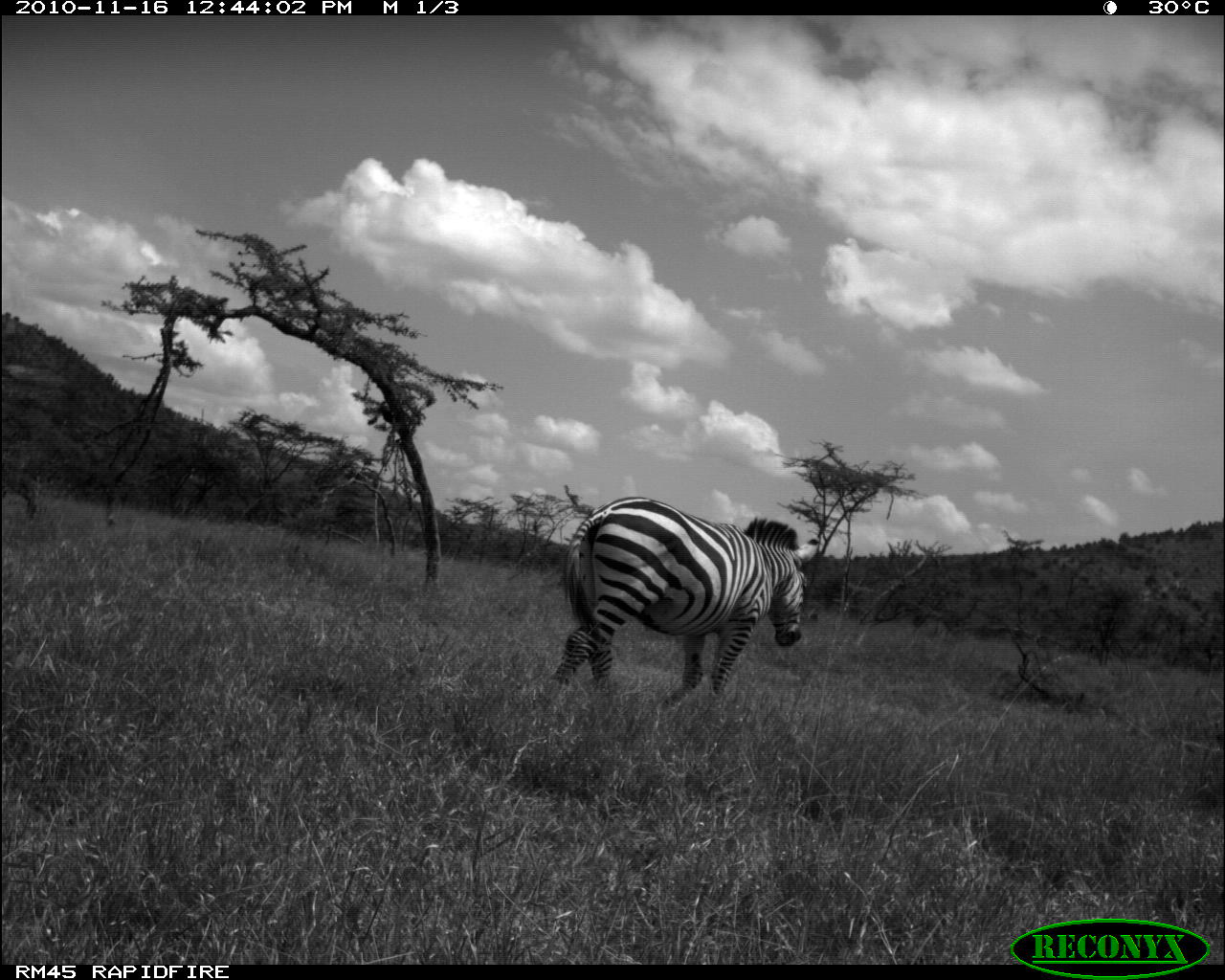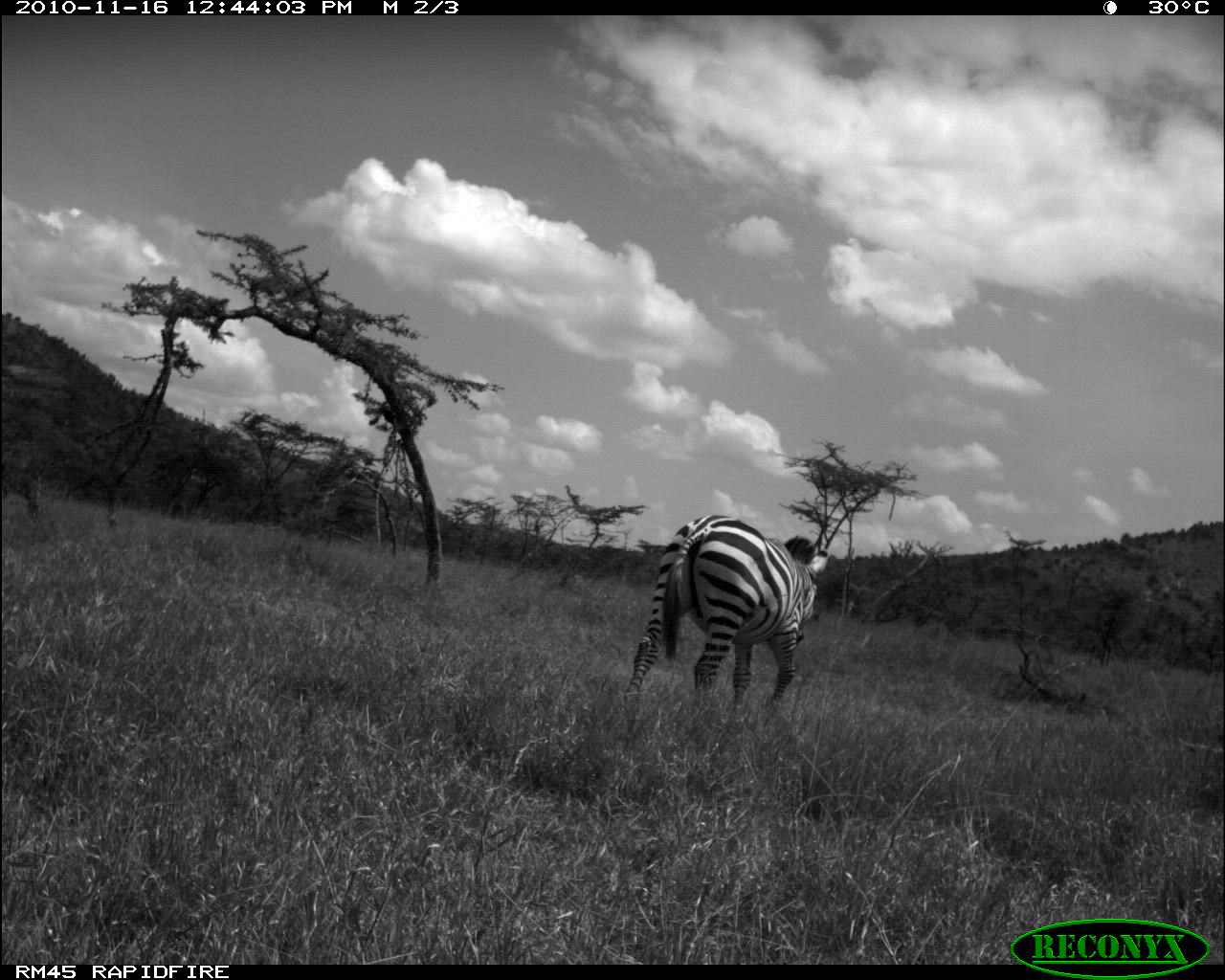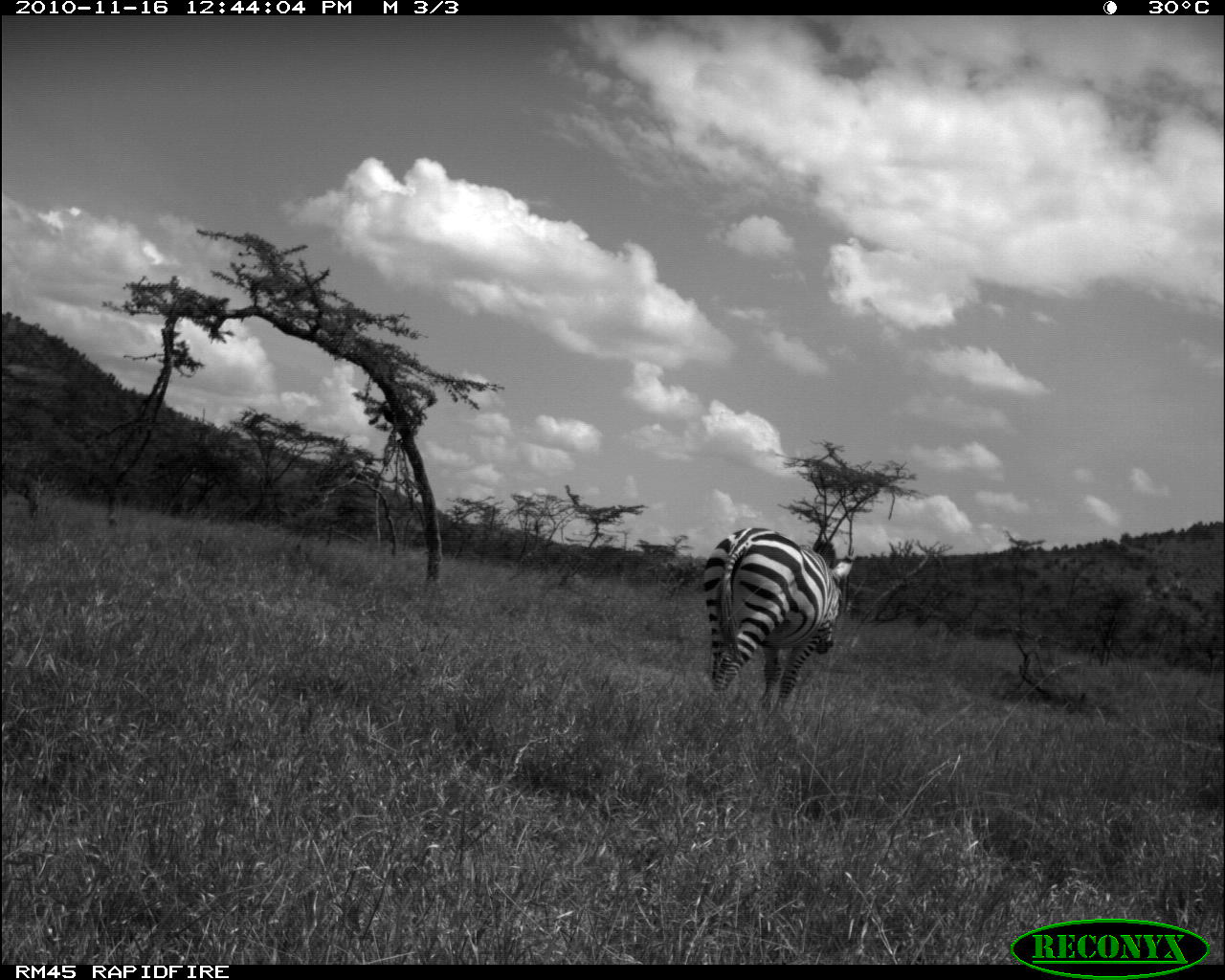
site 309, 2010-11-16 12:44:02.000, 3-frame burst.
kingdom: Animalia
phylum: Chordata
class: Mammalia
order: Perissodactyla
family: Equidae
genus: Equus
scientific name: Equus quagga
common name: plains zebra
Equus quagga (plains zebra), count 1.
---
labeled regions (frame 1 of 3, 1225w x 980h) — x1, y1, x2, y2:
equus quagga: 548, 495, 807, 706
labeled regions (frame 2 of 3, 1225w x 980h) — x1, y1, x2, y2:
equus quagga: 623, 515, 829, 708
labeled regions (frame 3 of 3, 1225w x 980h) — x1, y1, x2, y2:
equus quagga: 702, 526, 853, 710